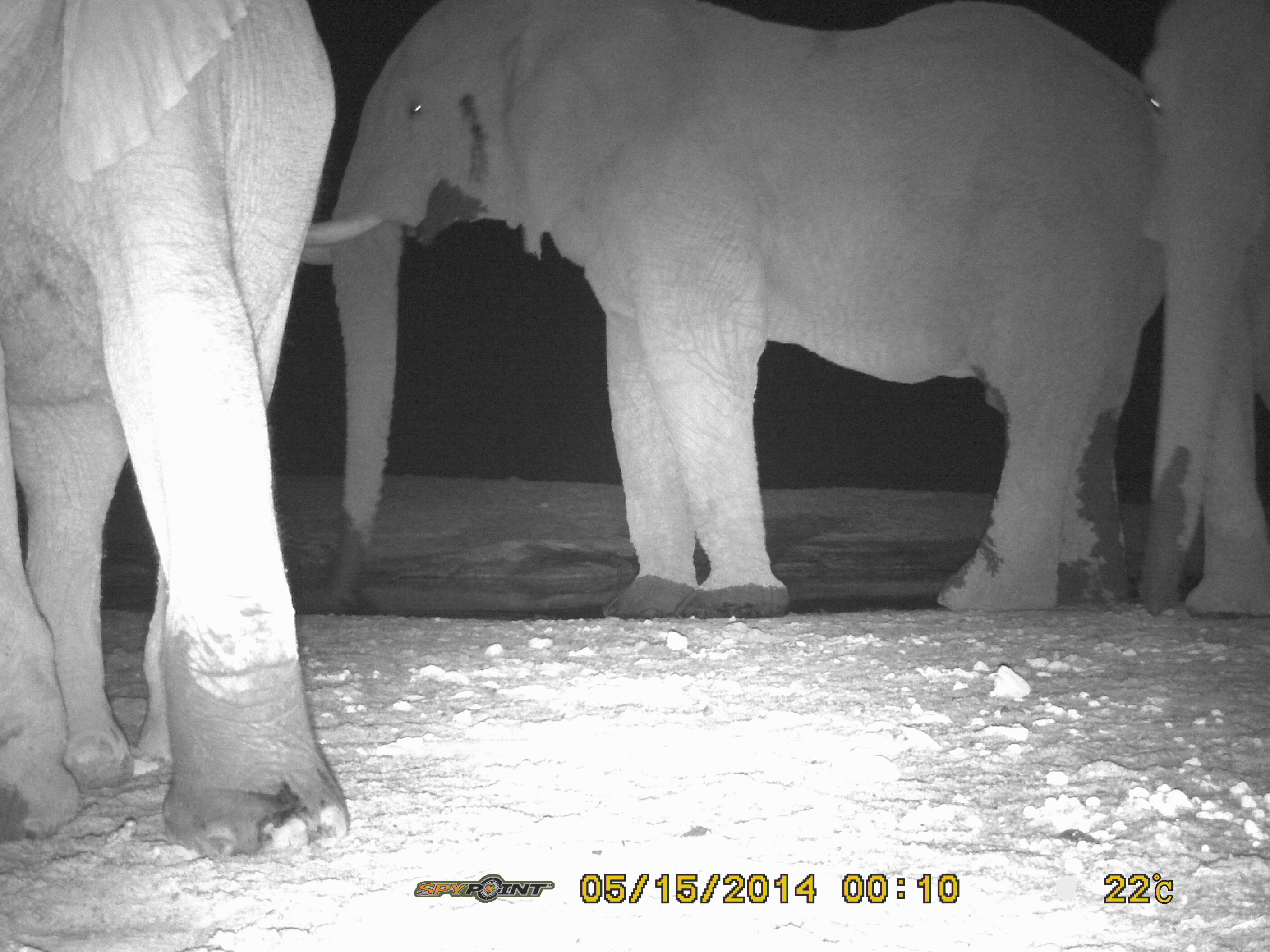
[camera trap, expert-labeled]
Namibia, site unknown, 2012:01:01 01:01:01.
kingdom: Animalia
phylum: Chordata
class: Mammalia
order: Proboscidea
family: Elephantidae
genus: Loxodonta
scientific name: Loxodonta africana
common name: african elephant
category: loxodanta africana